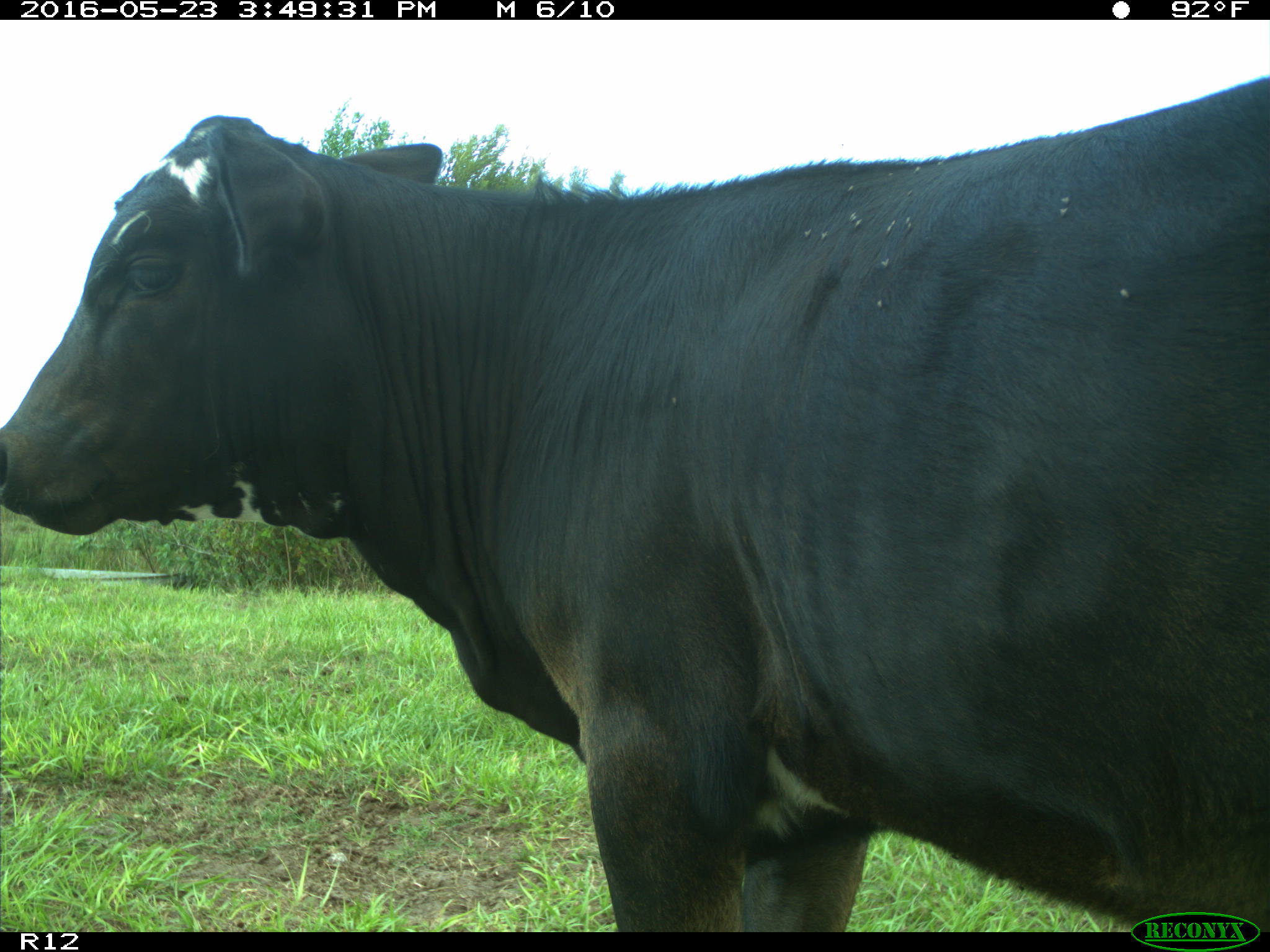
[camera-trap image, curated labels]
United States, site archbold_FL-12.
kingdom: Animalia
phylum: Chordata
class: Mammalia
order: Artiodactyla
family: Bovidae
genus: Bos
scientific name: Bos taurus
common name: domestic cow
Bos taurus (domestic cow).